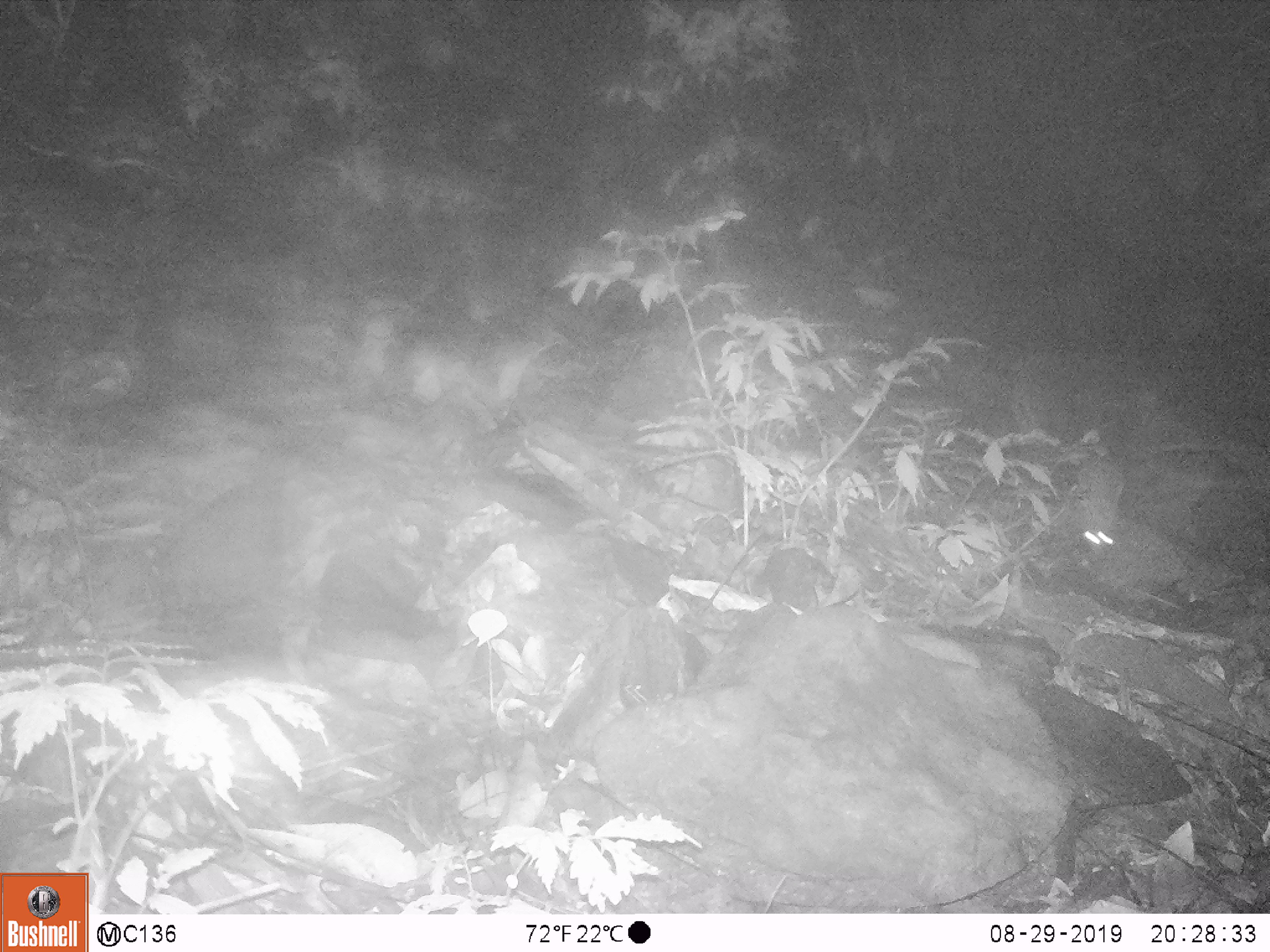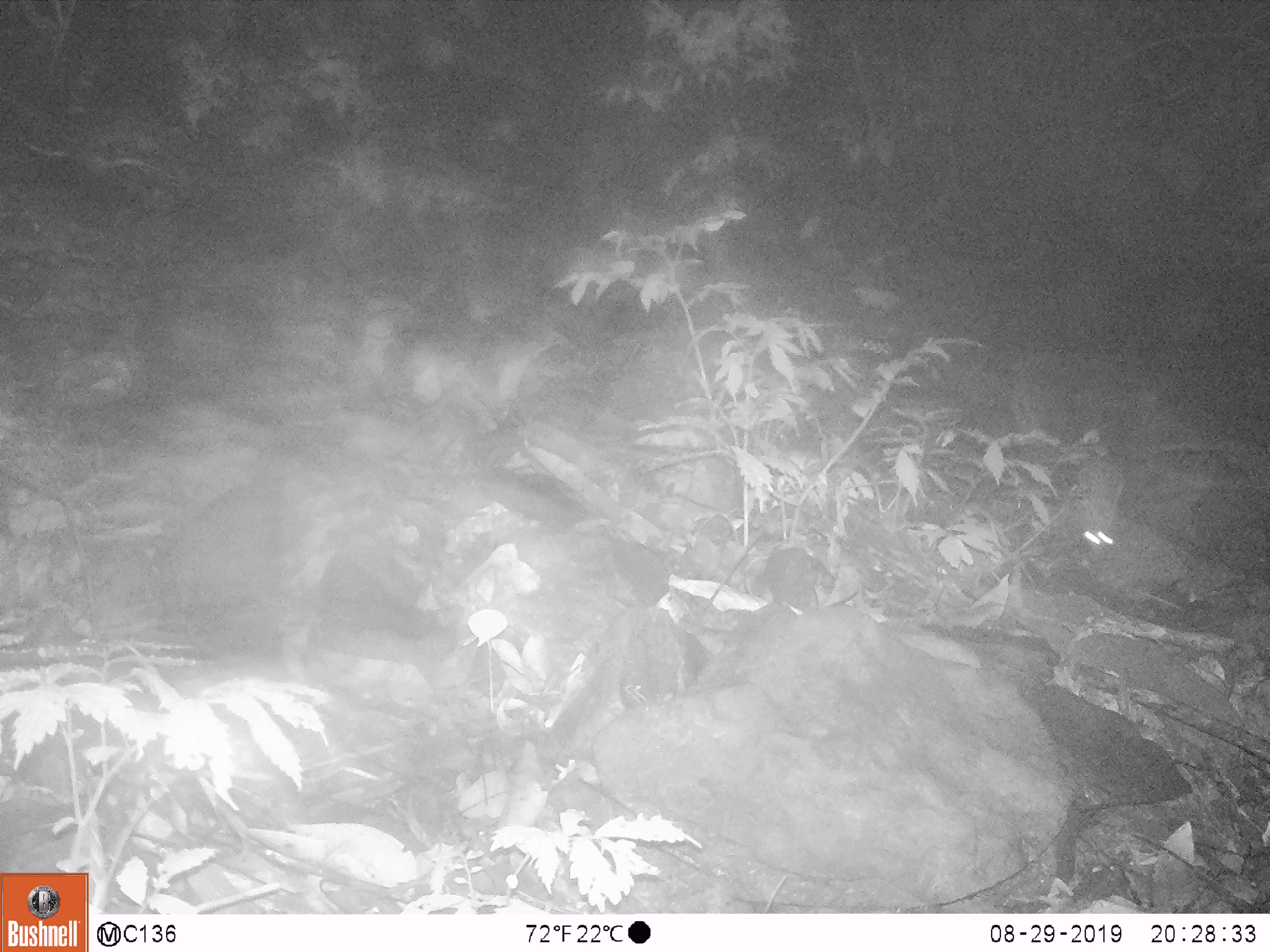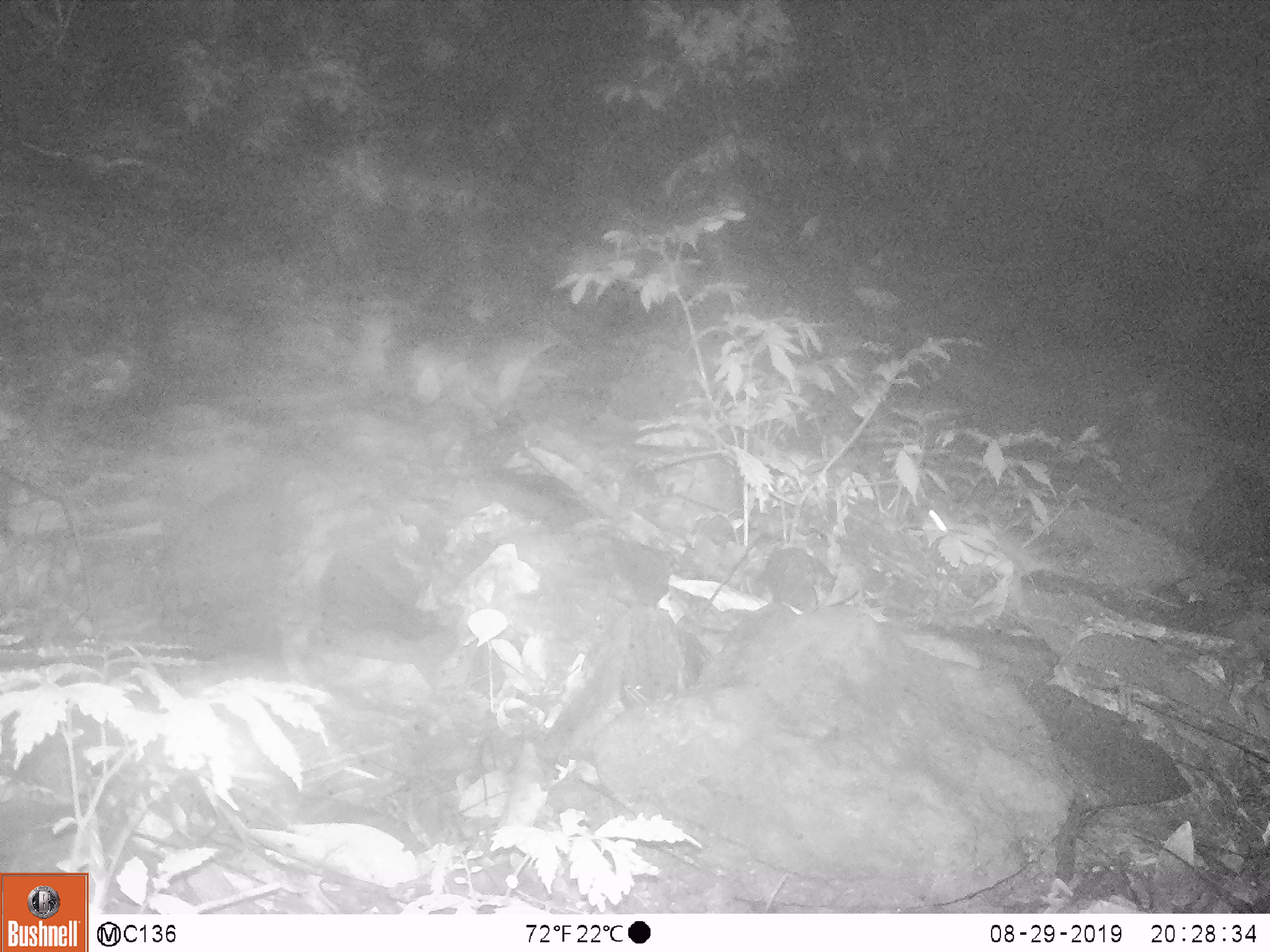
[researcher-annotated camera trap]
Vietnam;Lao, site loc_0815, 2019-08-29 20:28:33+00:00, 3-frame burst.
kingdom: Animalia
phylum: Chordata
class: Mammalia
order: Artiodactyla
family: Suidae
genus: Sus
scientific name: Sus scrofa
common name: eurasian wild pig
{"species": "eurasian wild pig (Sus scrofa)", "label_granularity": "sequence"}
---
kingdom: Animalia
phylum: Chordata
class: Mammalia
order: Rodentia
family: Muridae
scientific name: Muridae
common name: old-world mice and rats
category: unidentified murid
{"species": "unidentified murid (old-world mice and rats) (Muridae)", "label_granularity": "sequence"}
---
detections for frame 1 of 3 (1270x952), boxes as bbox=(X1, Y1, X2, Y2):
eurasian wild pig: bbox=(1069, 456, 1125, 545)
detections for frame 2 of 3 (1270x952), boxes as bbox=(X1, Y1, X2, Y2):
unidentified murid: bbox=(1073, 442, 1240, 564)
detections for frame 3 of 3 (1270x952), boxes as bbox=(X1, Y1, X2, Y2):
eurasian wild pig: bbox=(918, 505, 1085, 608)